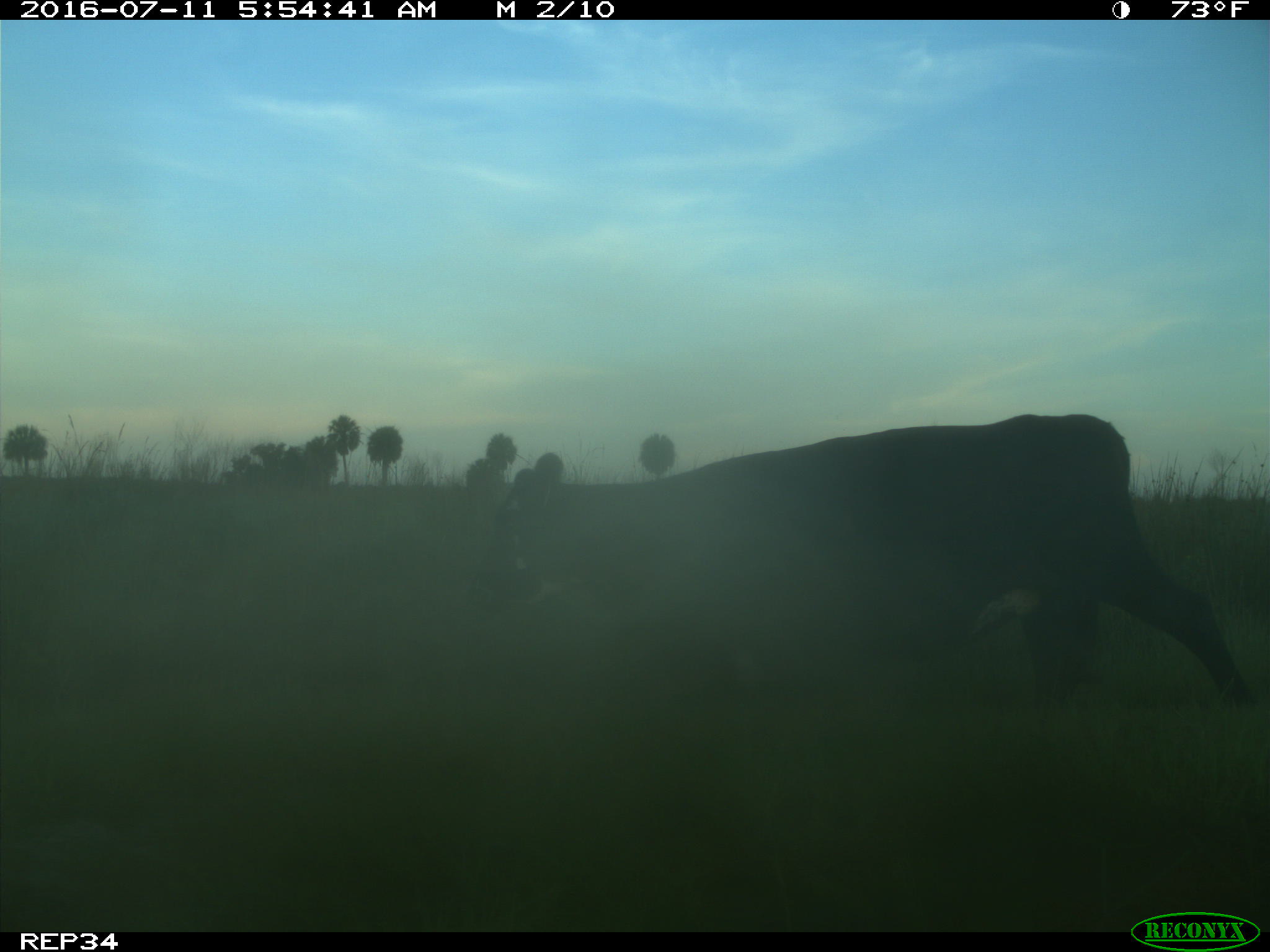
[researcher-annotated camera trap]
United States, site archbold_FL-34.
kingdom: Animalia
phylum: Chordata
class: Mammalia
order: Artiodactyla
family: Bovidae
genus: Bos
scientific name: Bos taurus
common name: domestic cow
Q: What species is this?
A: Bos taurus (domestic cow).